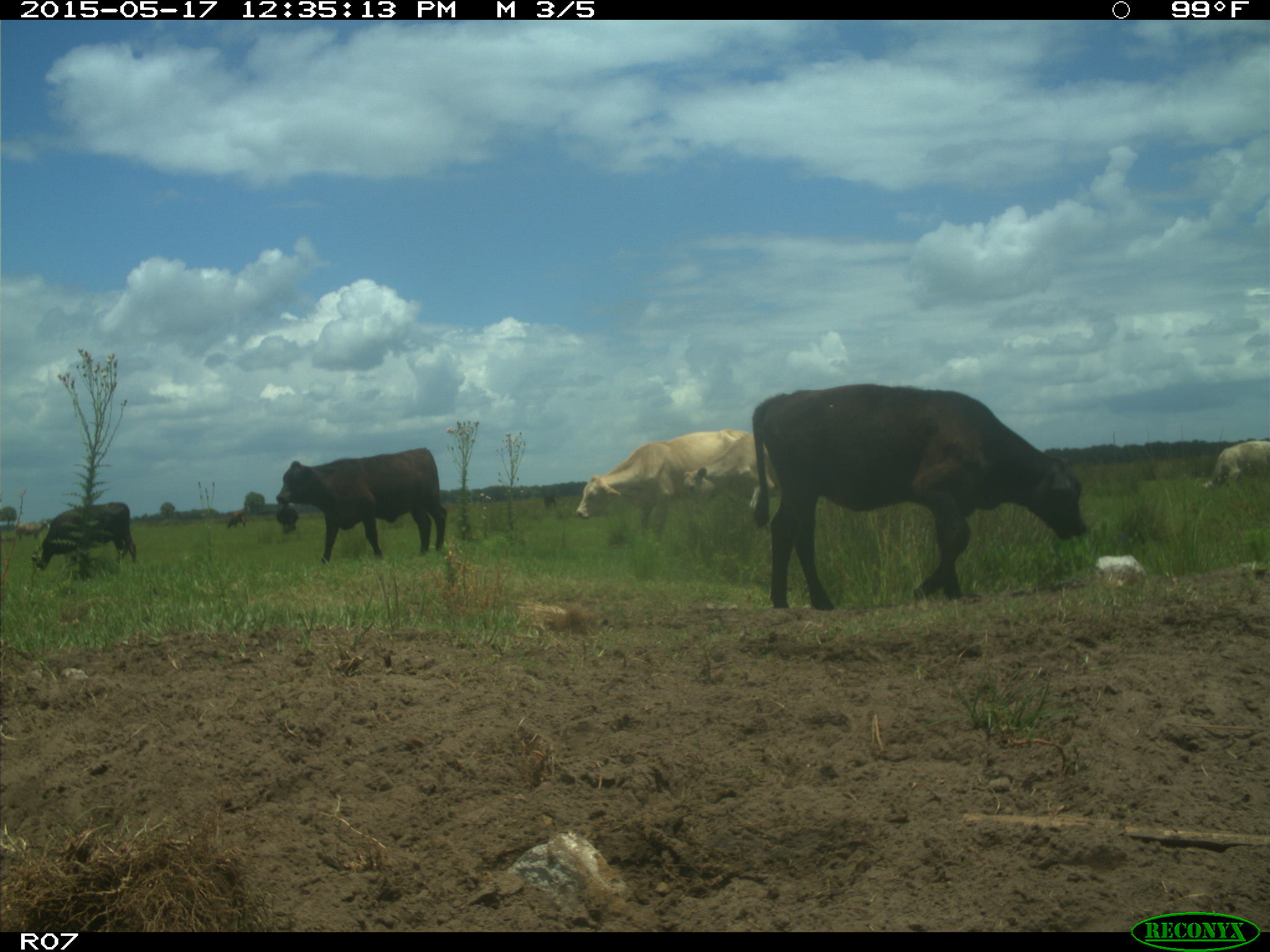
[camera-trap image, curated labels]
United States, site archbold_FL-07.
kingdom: Animalia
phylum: Chordata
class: Mammalia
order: Artiodactyla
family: Bovidae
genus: Bos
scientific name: Bos taurus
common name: domestic cow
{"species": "Bos taurus (domestic cow)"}